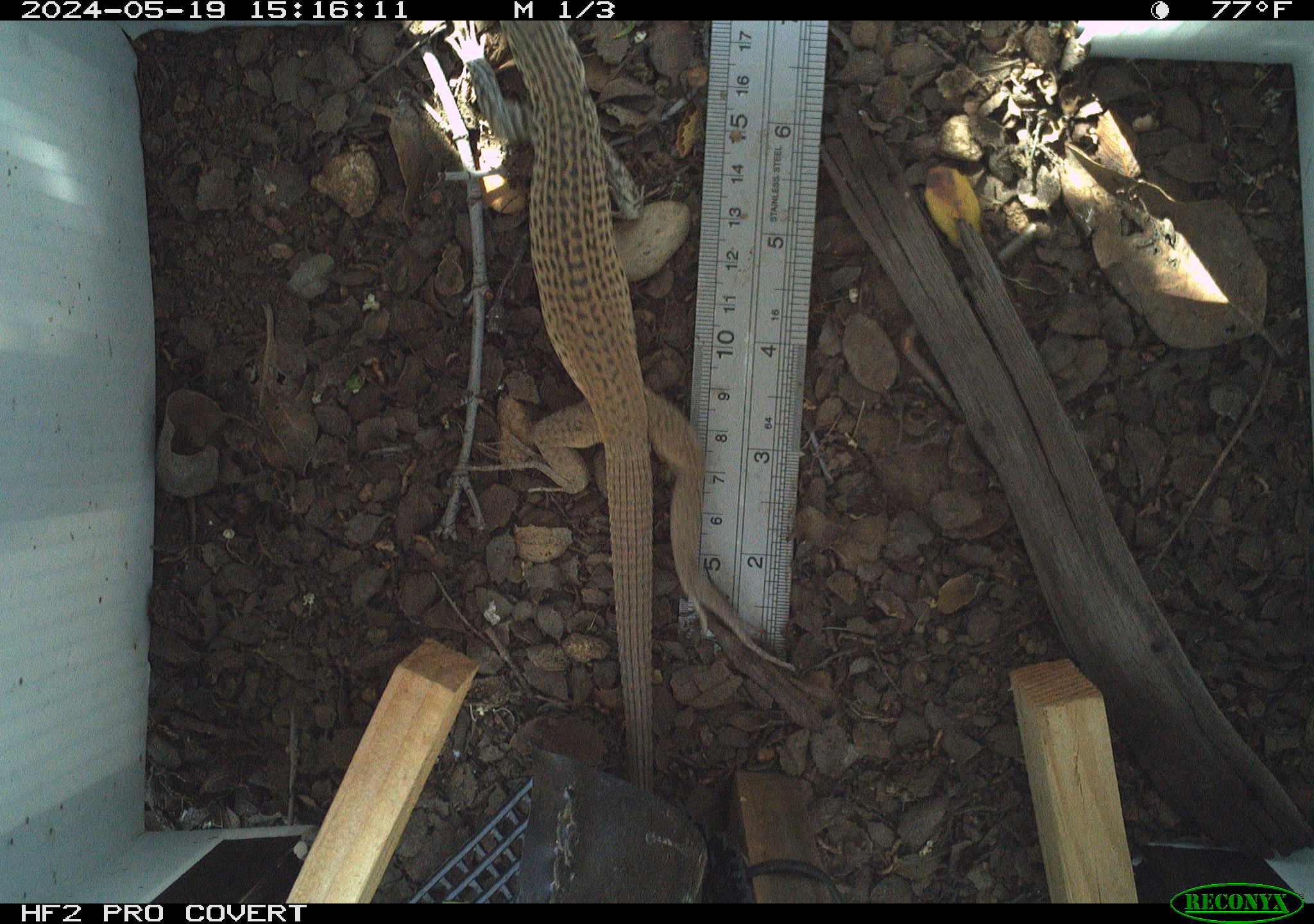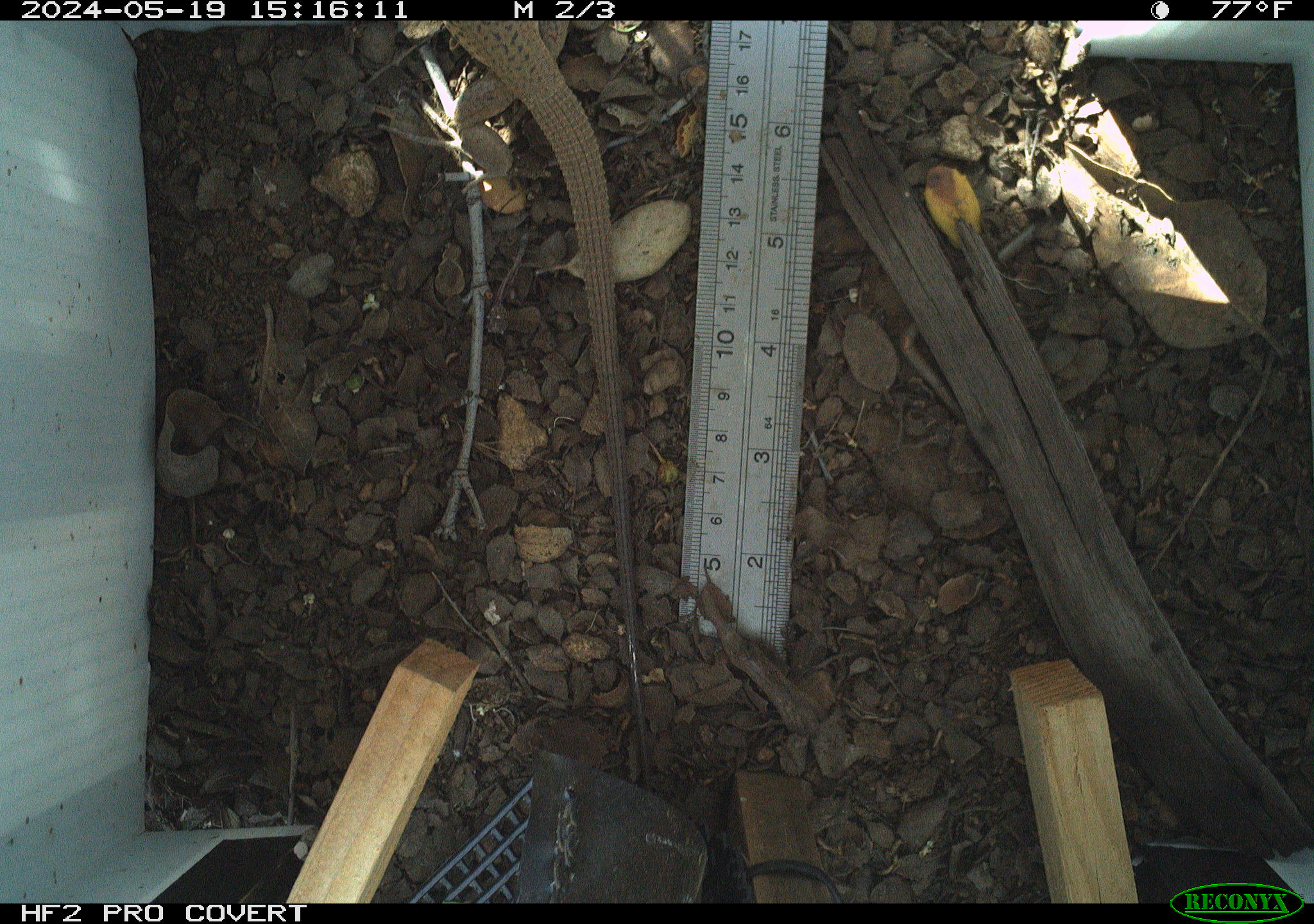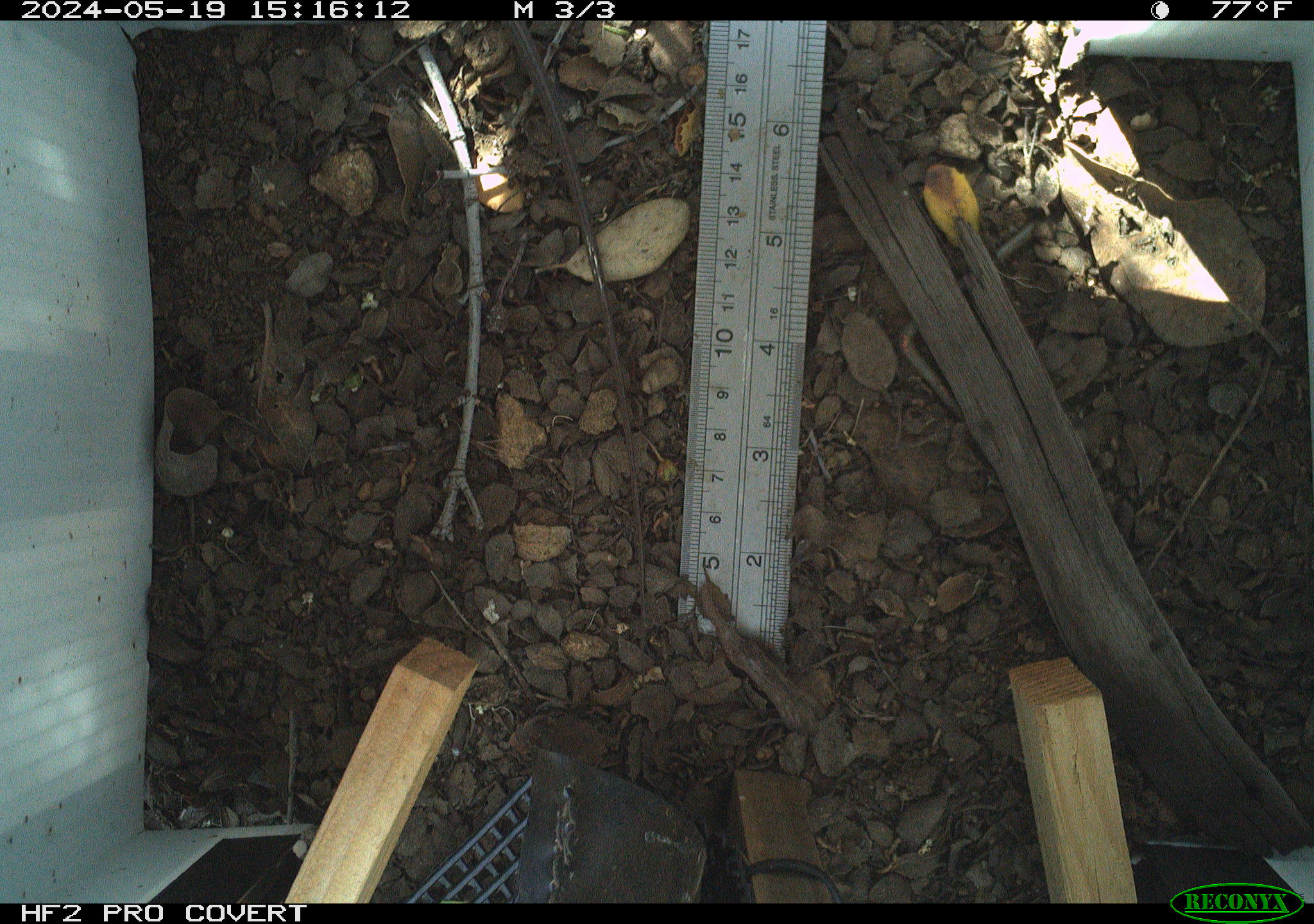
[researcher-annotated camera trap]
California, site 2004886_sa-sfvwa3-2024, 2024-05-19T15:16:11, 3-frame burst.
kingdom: Animalia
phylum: Chordata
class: Reptilia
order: Squamata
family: Teiidae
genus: Aspidoscelis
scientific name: Aspidoscelis tigris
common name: western whiptail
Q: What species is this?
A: Western whiptail (Aspidoscelis tigris).